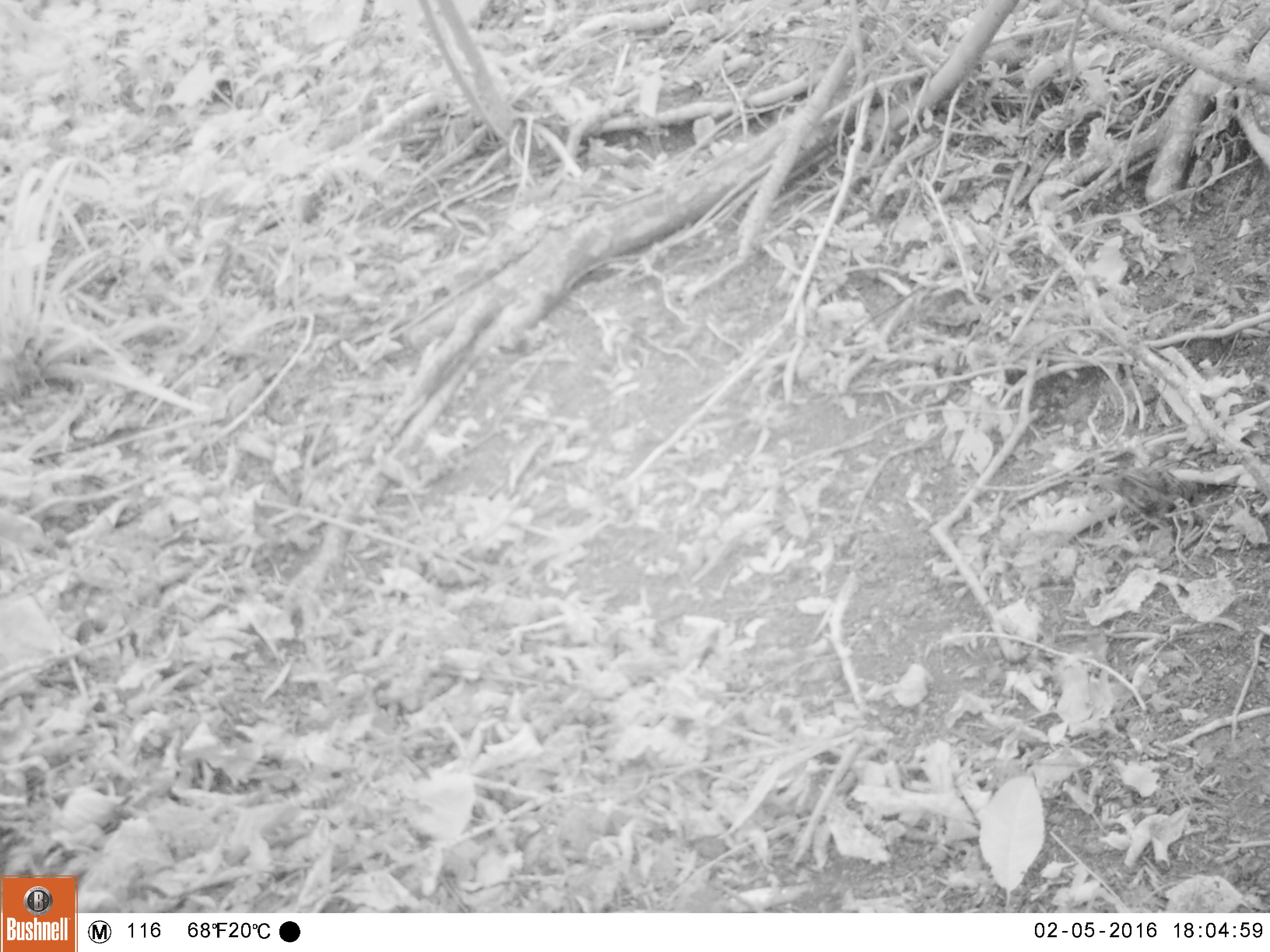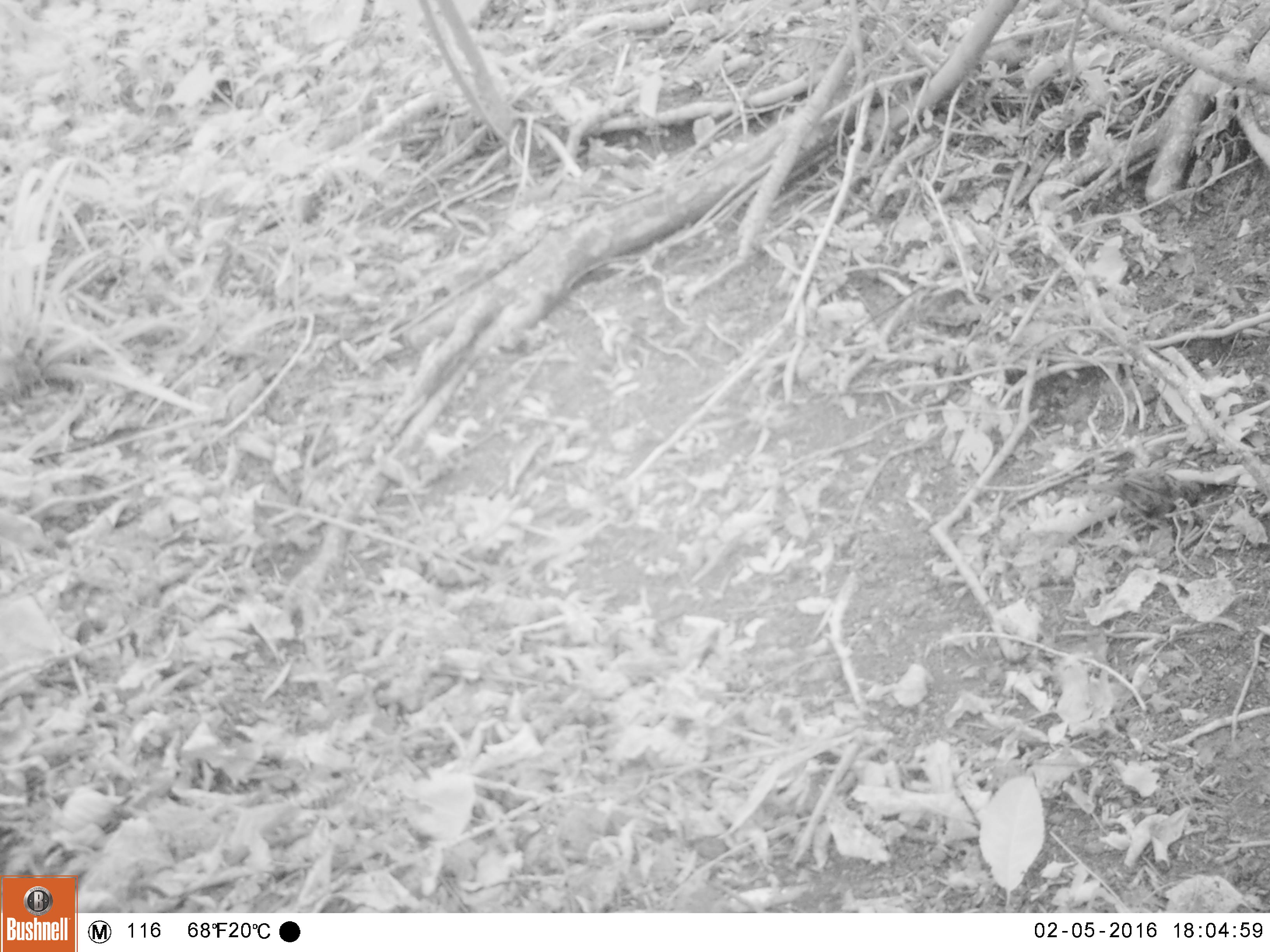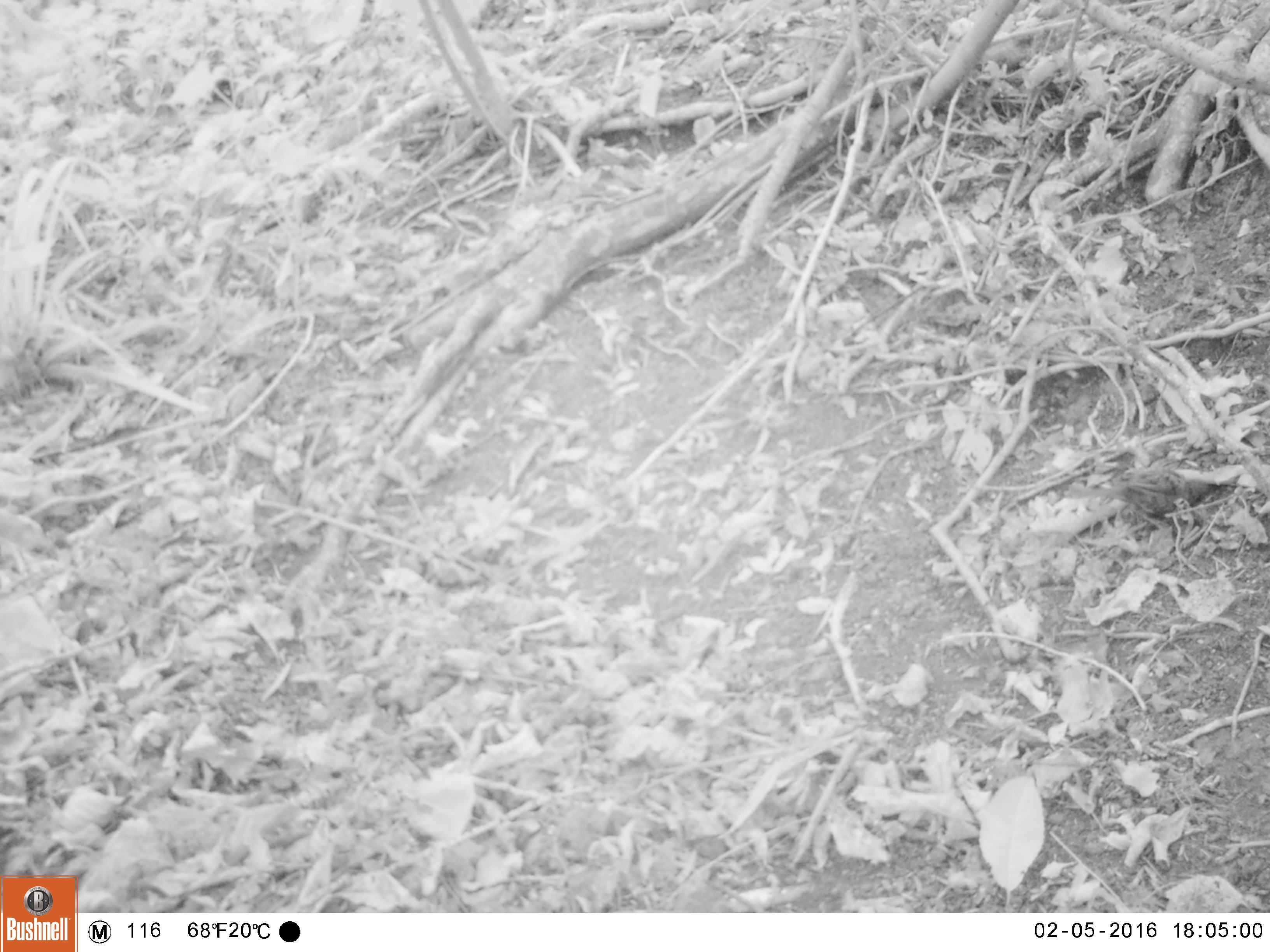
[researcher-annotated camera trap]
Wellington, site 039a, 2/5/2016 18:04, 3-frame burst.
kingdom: Animalia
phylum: Chordata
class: Aves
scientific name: Aves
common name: bird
Bird (Aves).